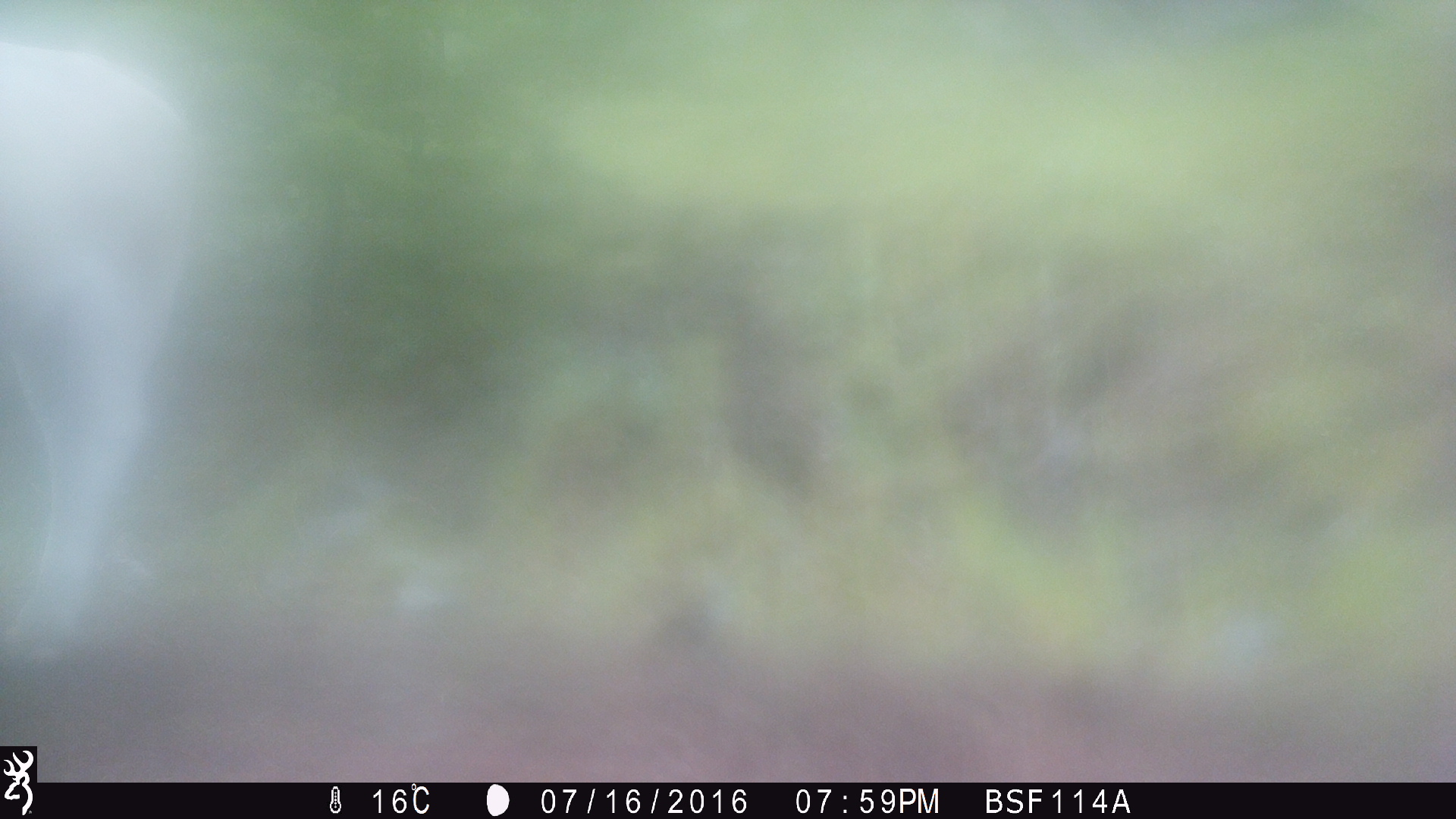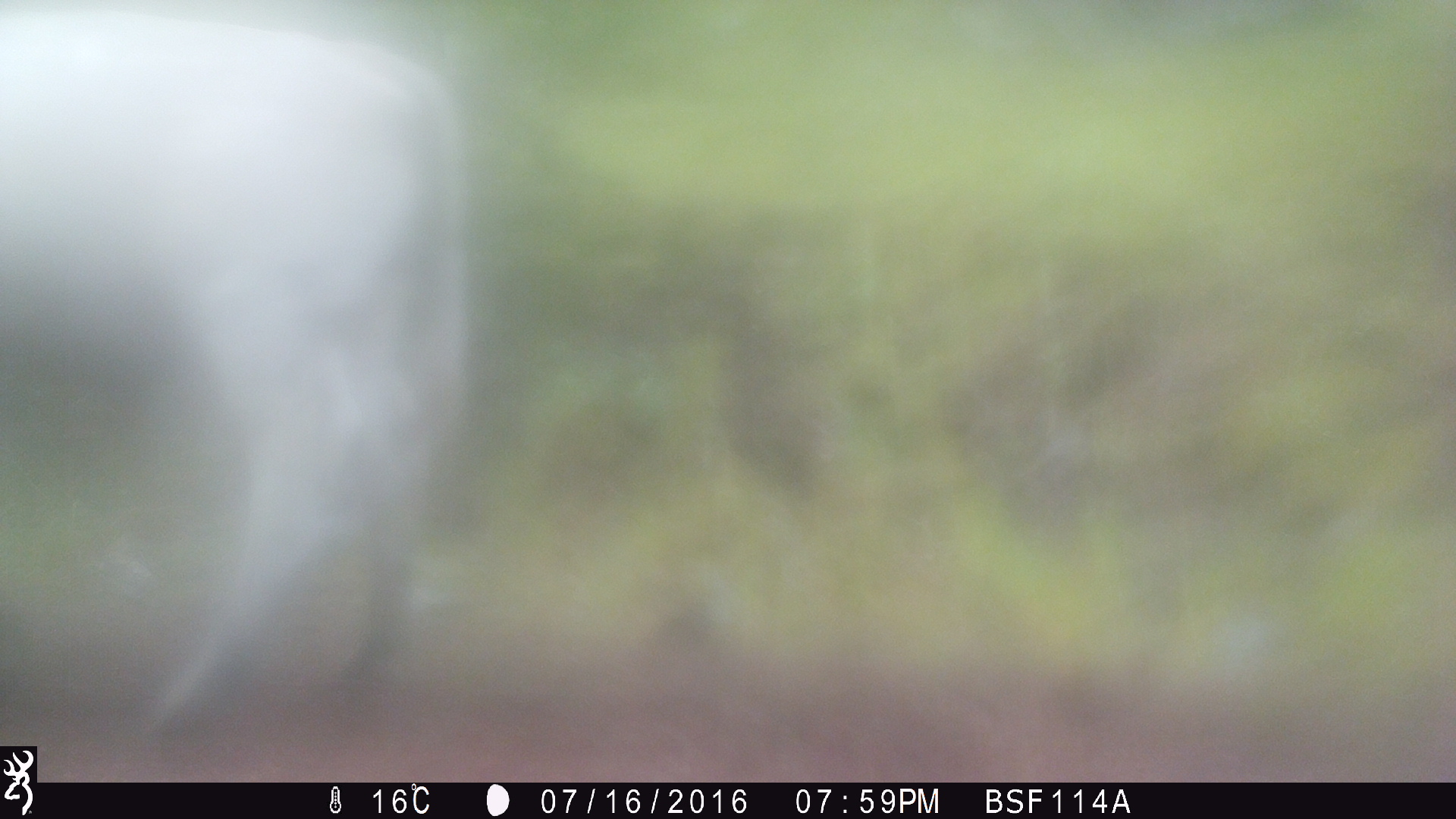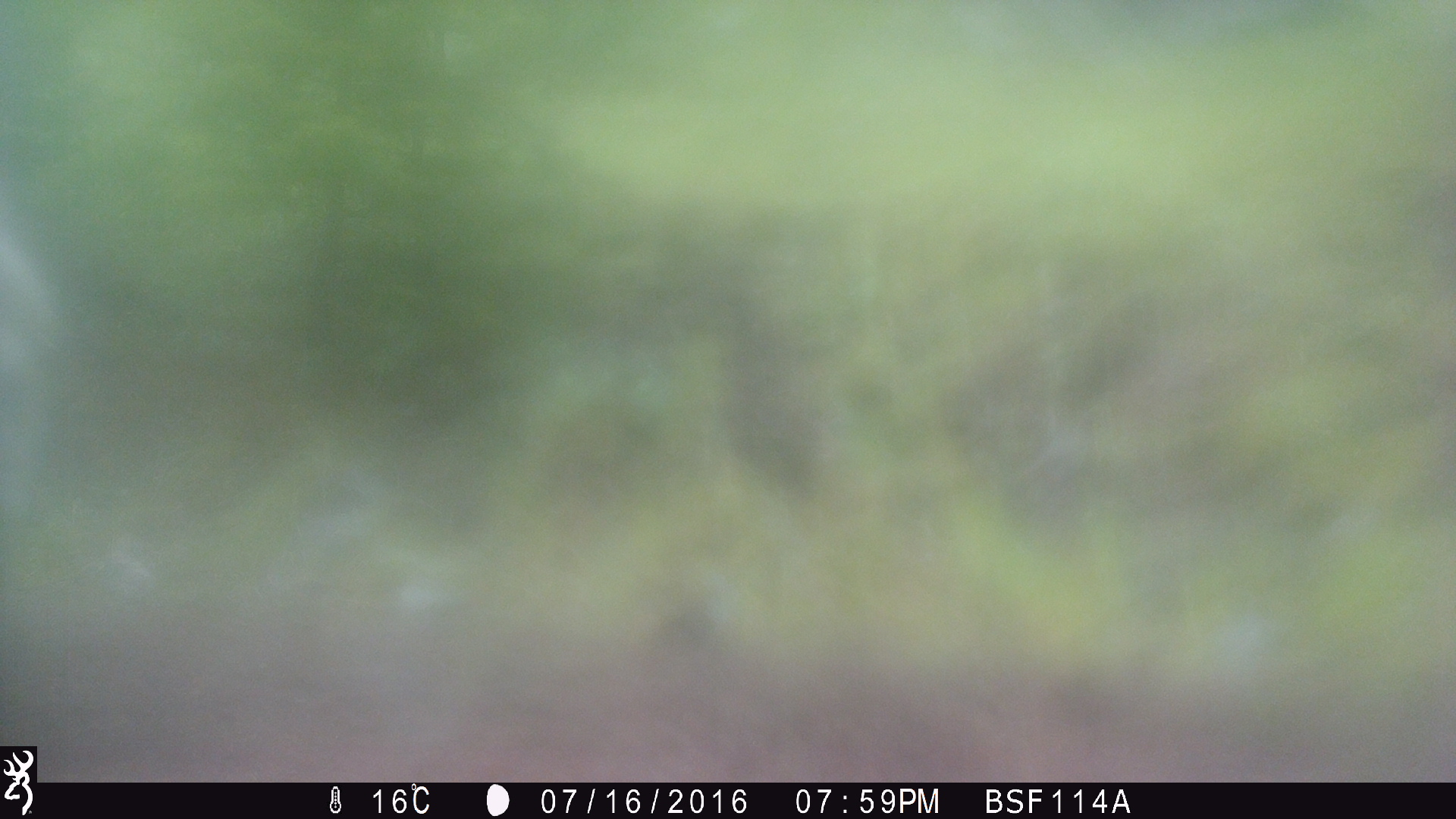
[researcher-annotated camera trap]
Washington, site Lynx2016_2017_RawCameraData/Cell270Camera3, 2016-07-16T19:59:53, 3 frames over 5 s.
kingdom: Animalia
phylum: Chordata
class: Mammalia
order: Artiodactyla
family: Bovidae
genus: Bos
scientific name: Bos taurus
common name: domestic cattle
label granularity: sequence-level